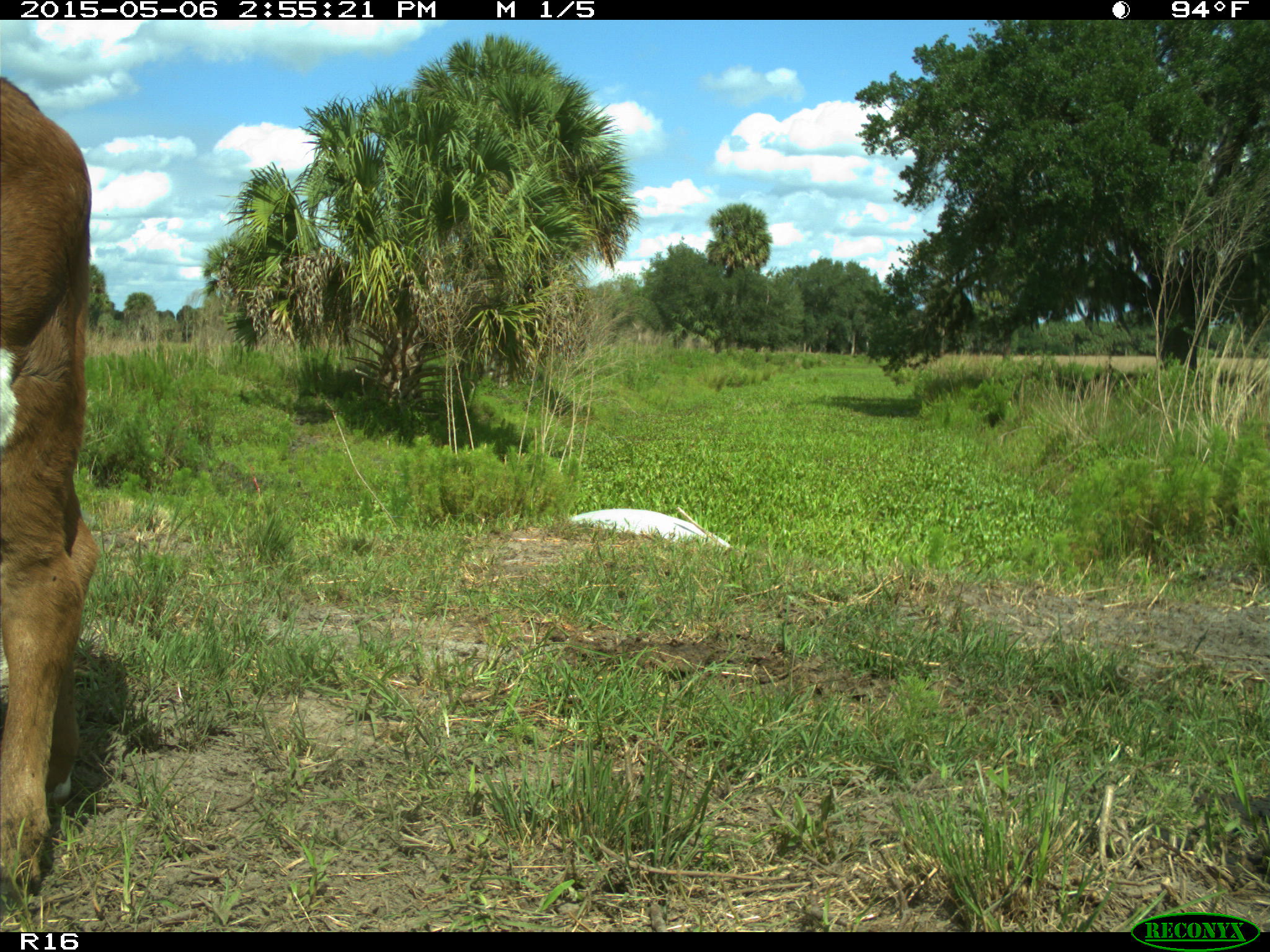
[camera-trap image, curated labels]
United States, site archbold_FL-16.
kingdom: Animalia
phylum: Chordata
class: Mammalia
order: Artiodactyla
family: Bovidae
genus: Bos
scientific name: Bos taurus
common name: domestic cow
Bos taurus (domestic cow).